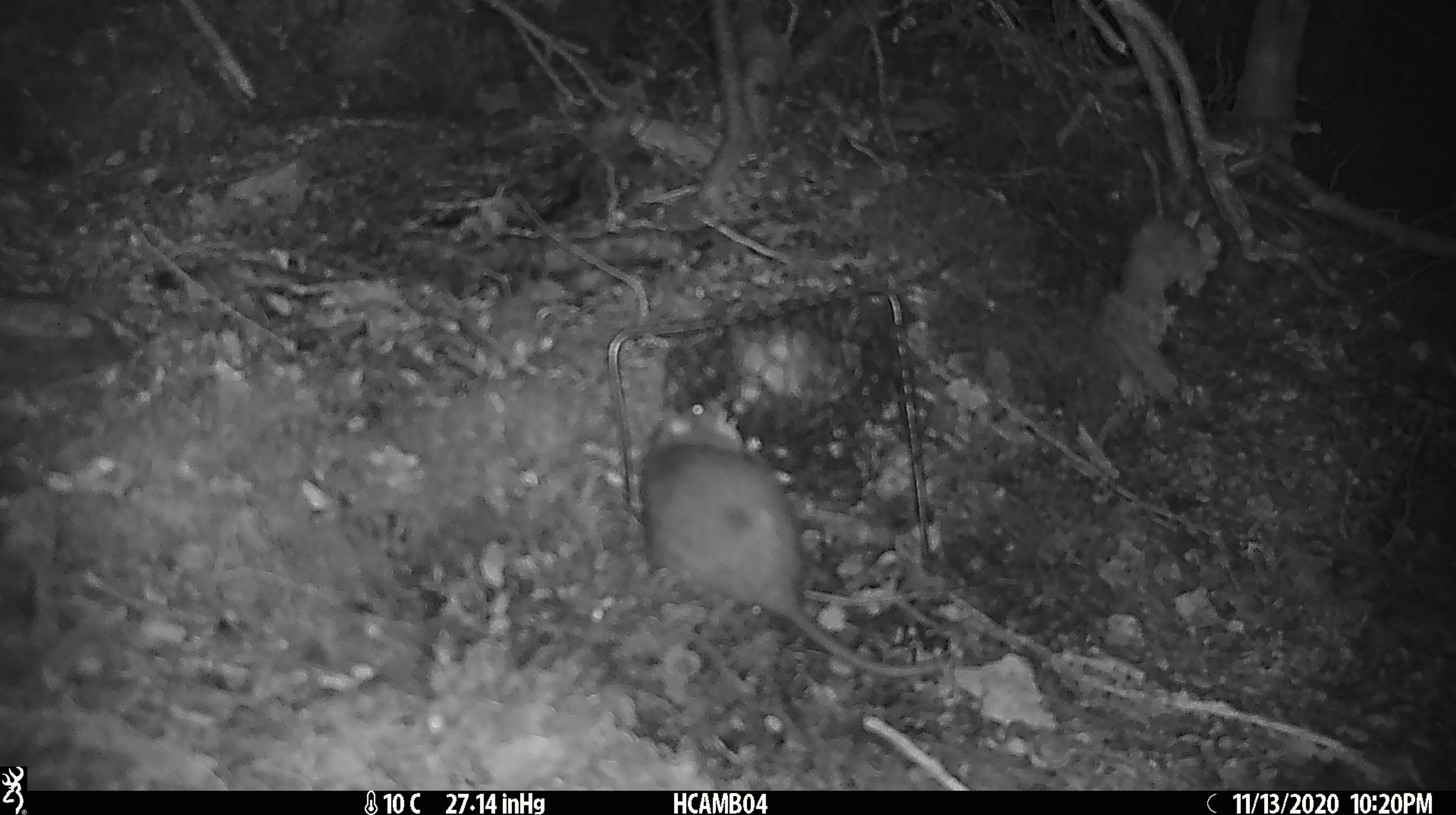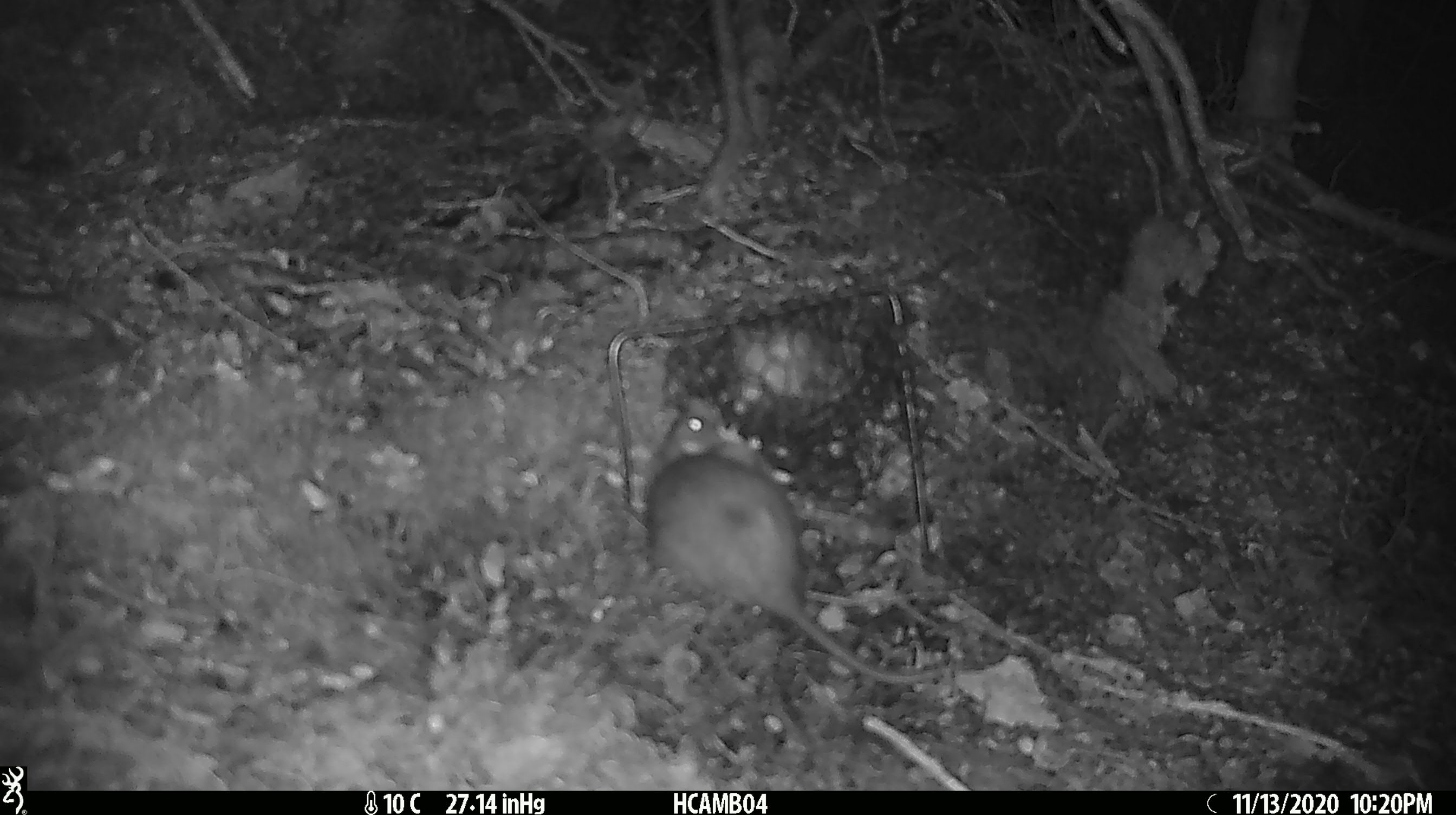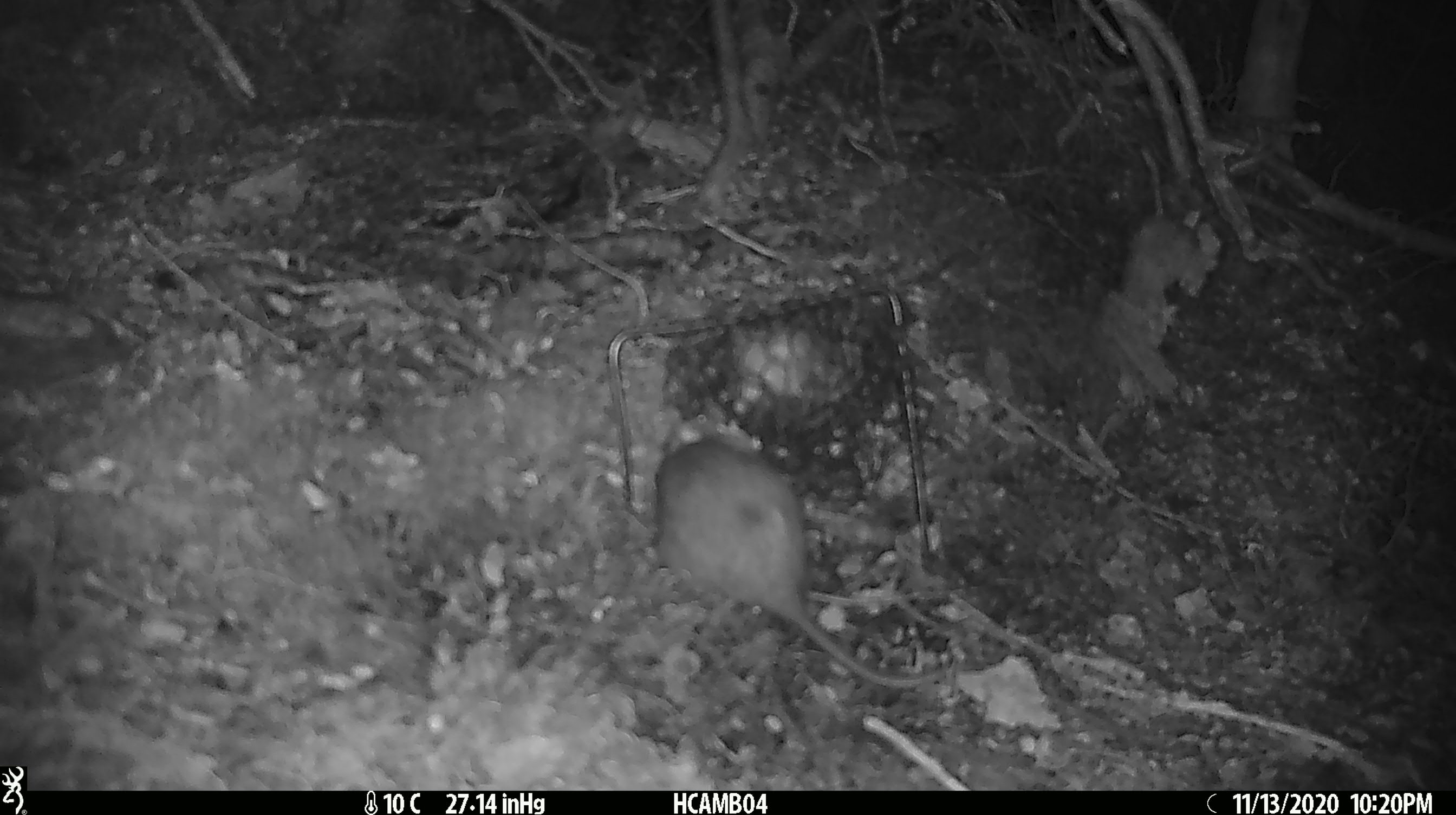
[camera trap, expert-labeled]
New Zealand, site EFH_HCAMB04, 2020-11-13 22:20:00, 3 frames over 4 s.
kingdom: Animalia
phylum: Chordata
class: Mammalia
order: Rodentia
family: Muridae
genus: Rattus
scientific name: Rattus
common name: rat